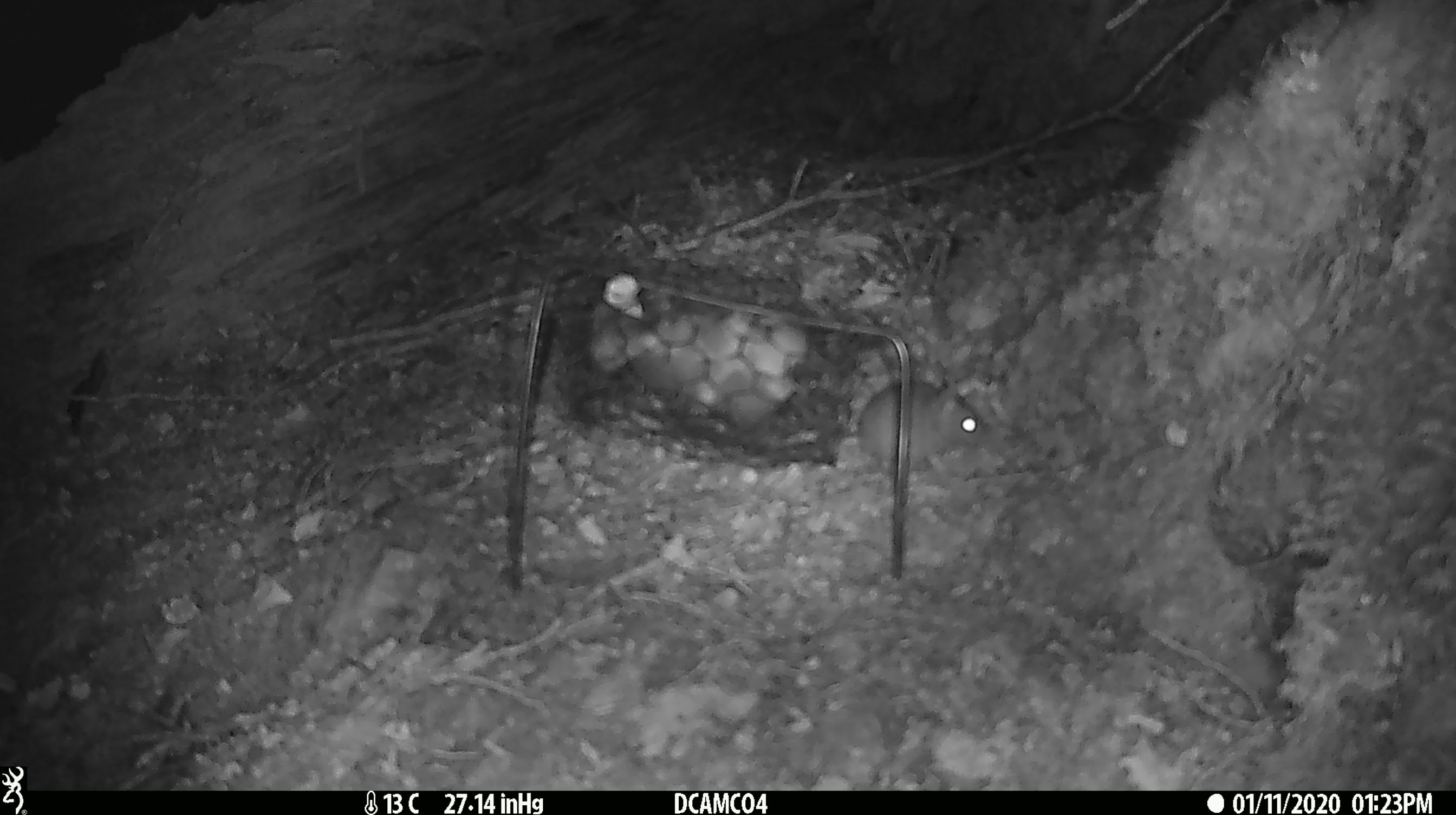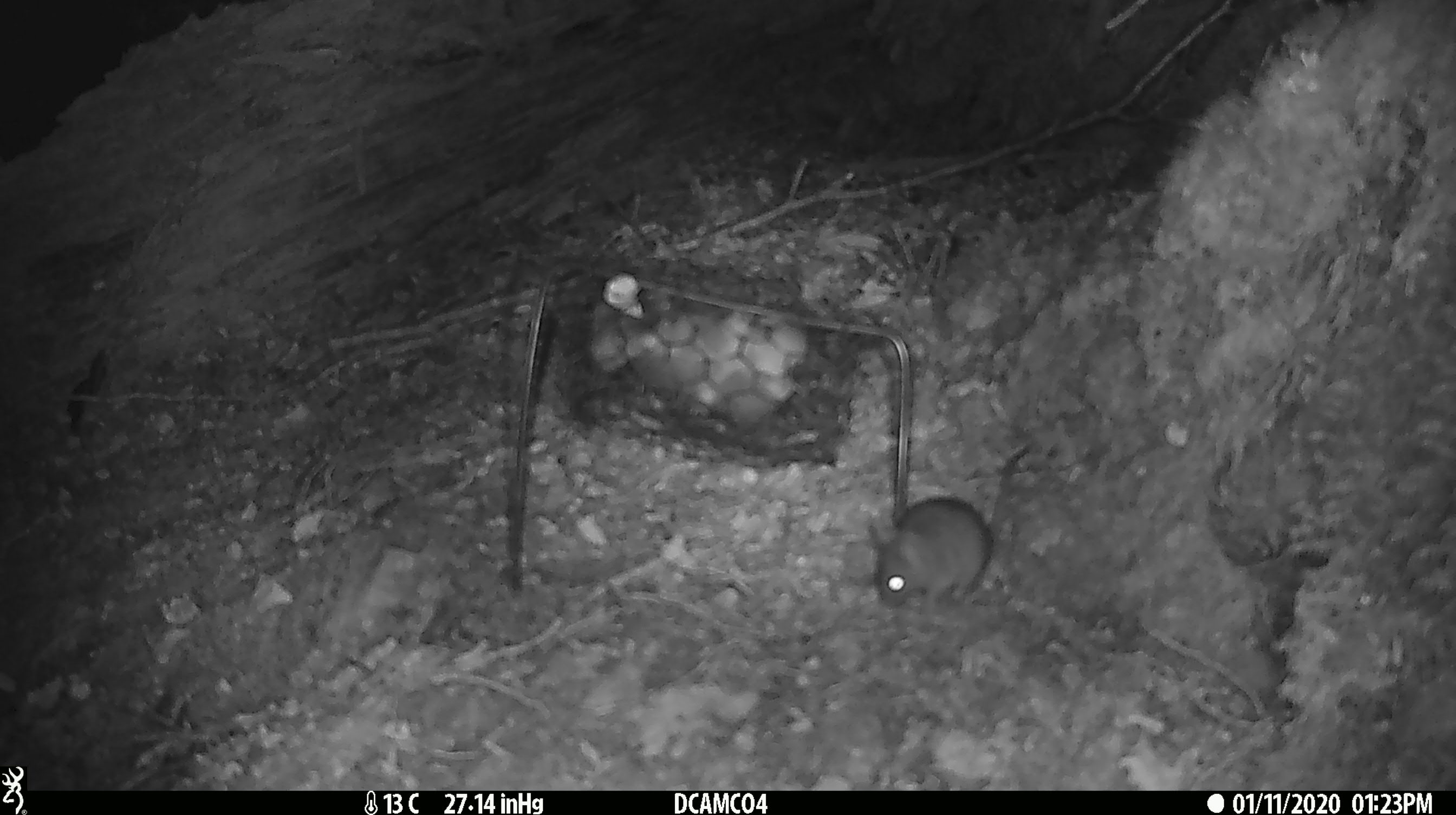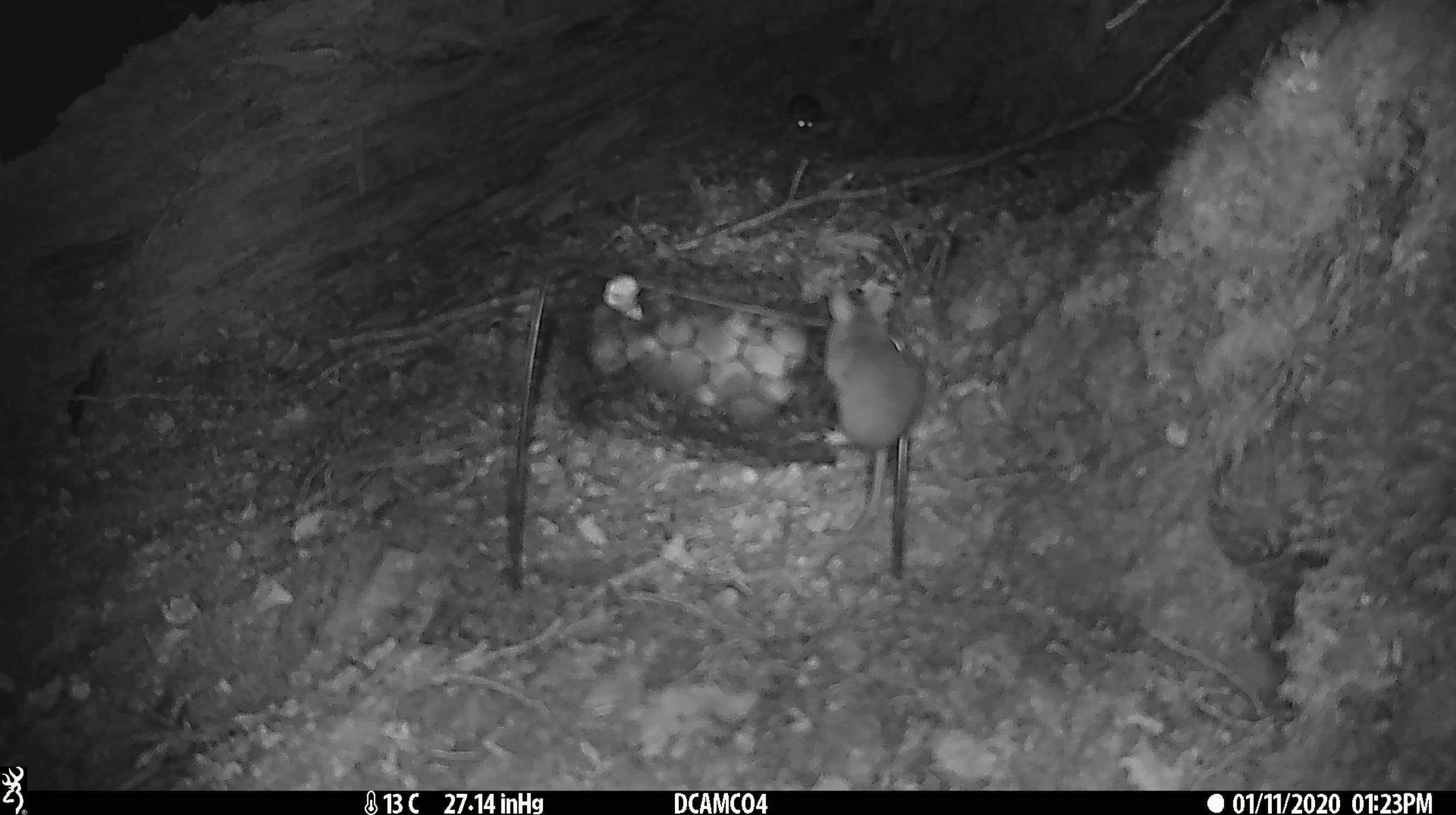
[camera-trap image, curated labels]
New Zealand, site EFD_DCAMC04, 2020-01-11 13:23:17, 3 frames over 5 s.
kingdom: Animalia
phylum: Chordata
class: Mammalia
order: Rodentia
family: Muridae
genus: Mus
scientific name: Mus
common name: mouse